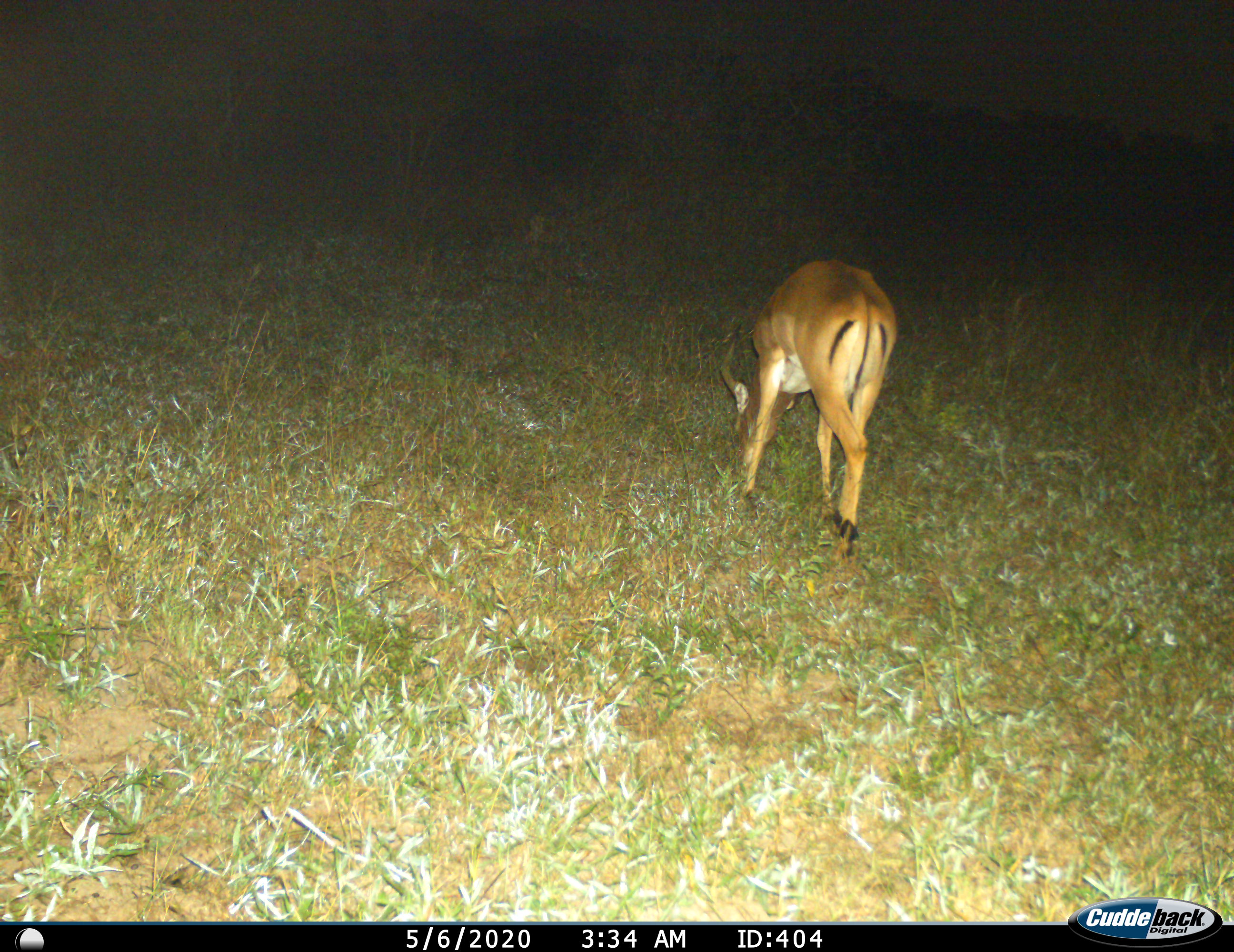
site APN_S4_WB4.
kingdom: Animalia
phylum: Chordata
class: Mammalia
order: Artiodactyla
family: Bovidae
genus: Aepyceros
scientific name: Aepyceros melampus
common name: impala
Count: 1.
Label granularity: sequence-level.